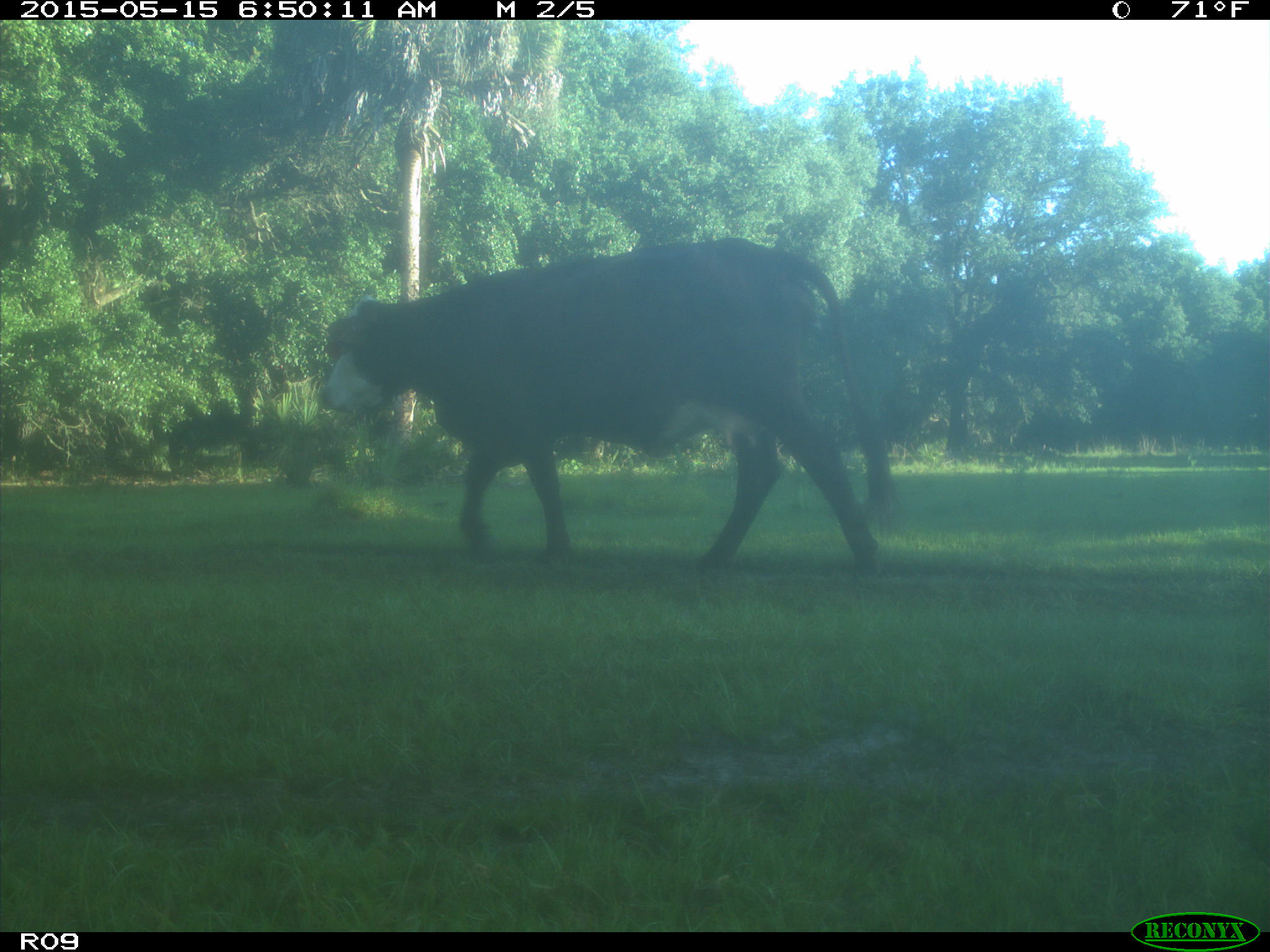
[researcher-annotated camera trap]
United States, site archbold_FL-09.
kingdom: Animalia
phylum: Chordata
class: Mammalia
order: Artiodactyla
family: Bovidae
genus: Bos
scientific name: Bos taurus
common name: domestic cow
Bos taurus (domestic cow).